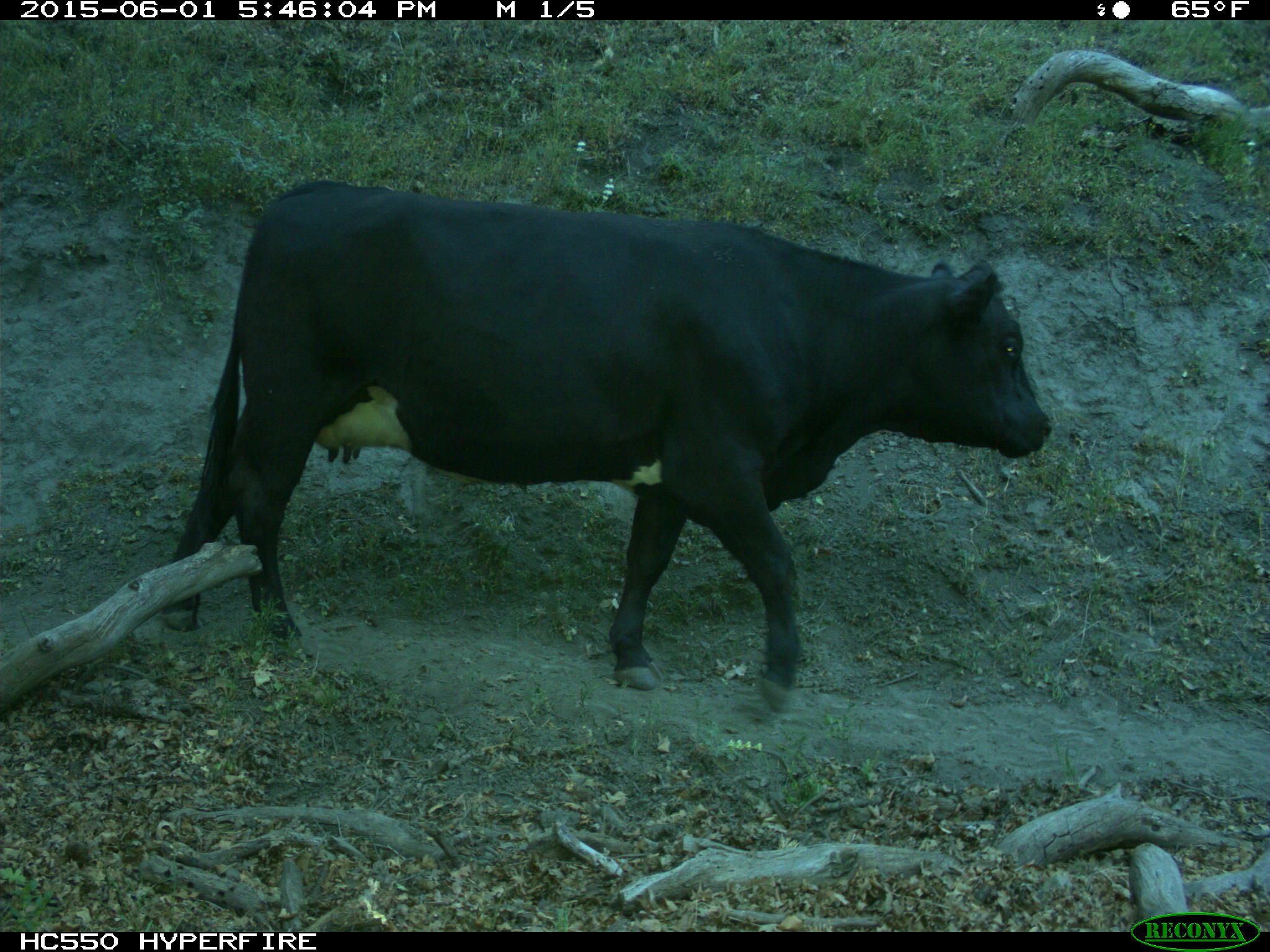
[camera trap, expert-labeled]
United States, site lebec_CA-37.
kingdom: Animalia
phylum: Chordata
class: Mammalia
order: Artiodactyla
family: Bovidae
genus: Bos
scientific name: Bos taurus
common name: domestic cow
Bos taurus (domestic cow).